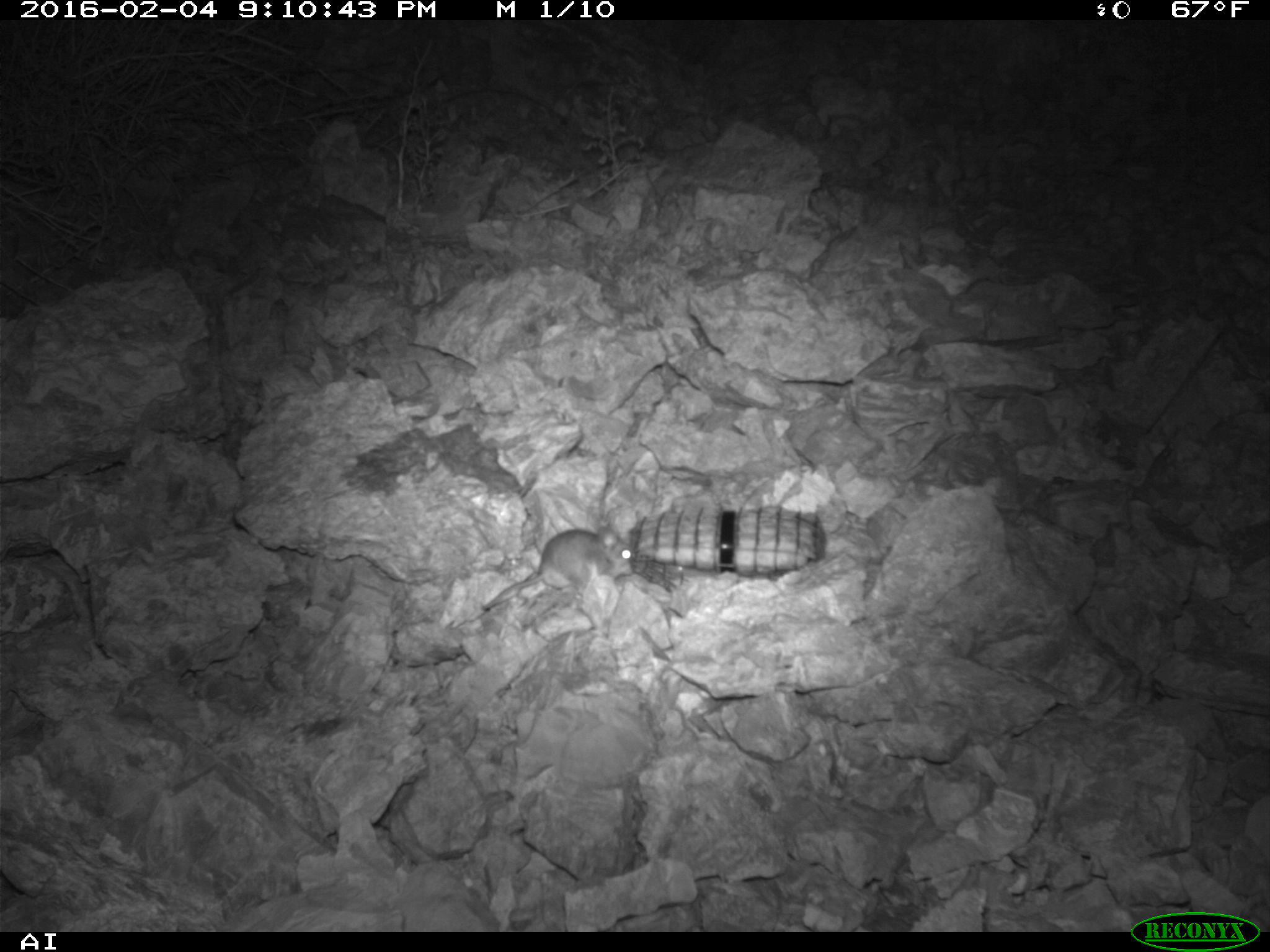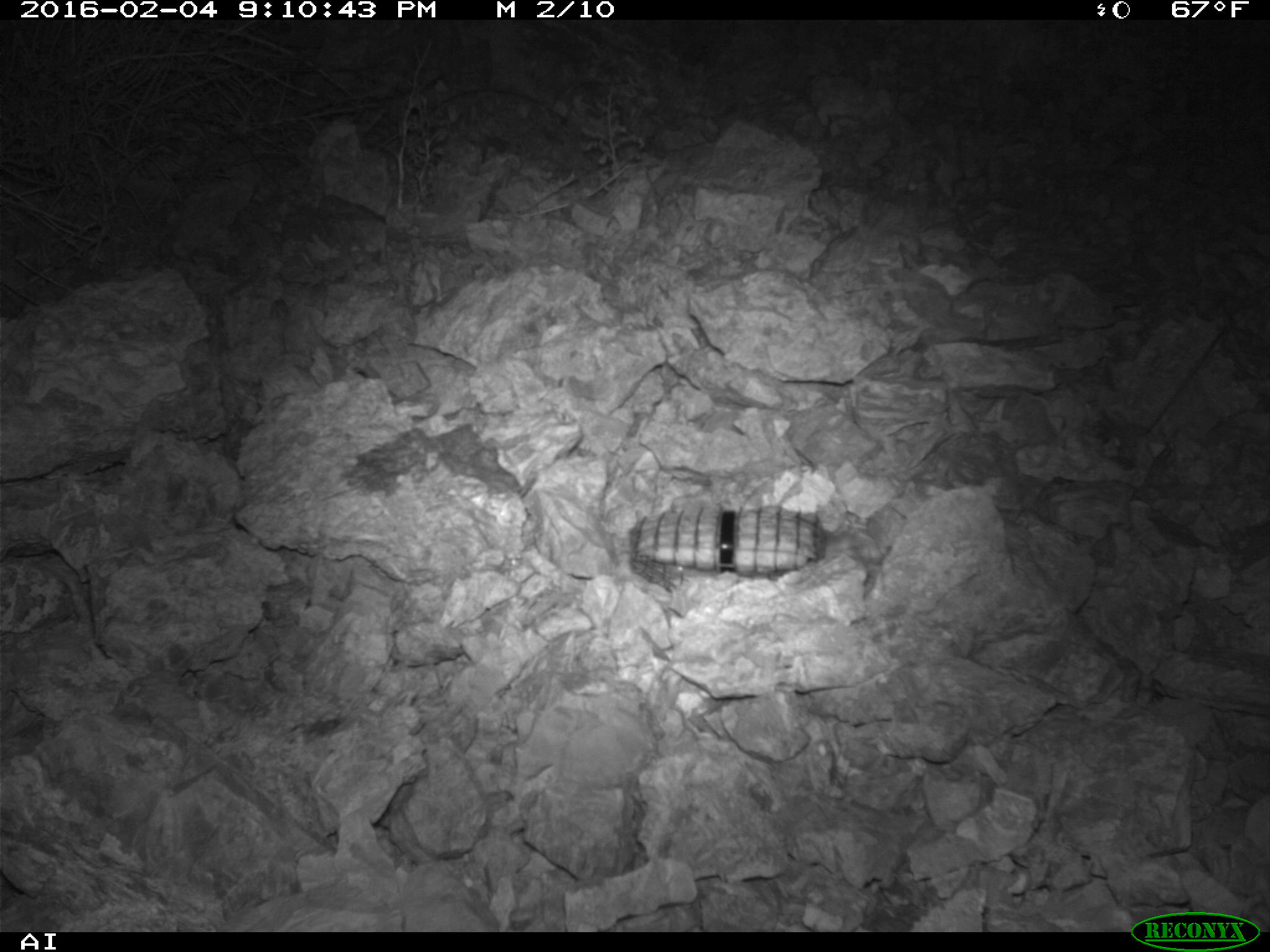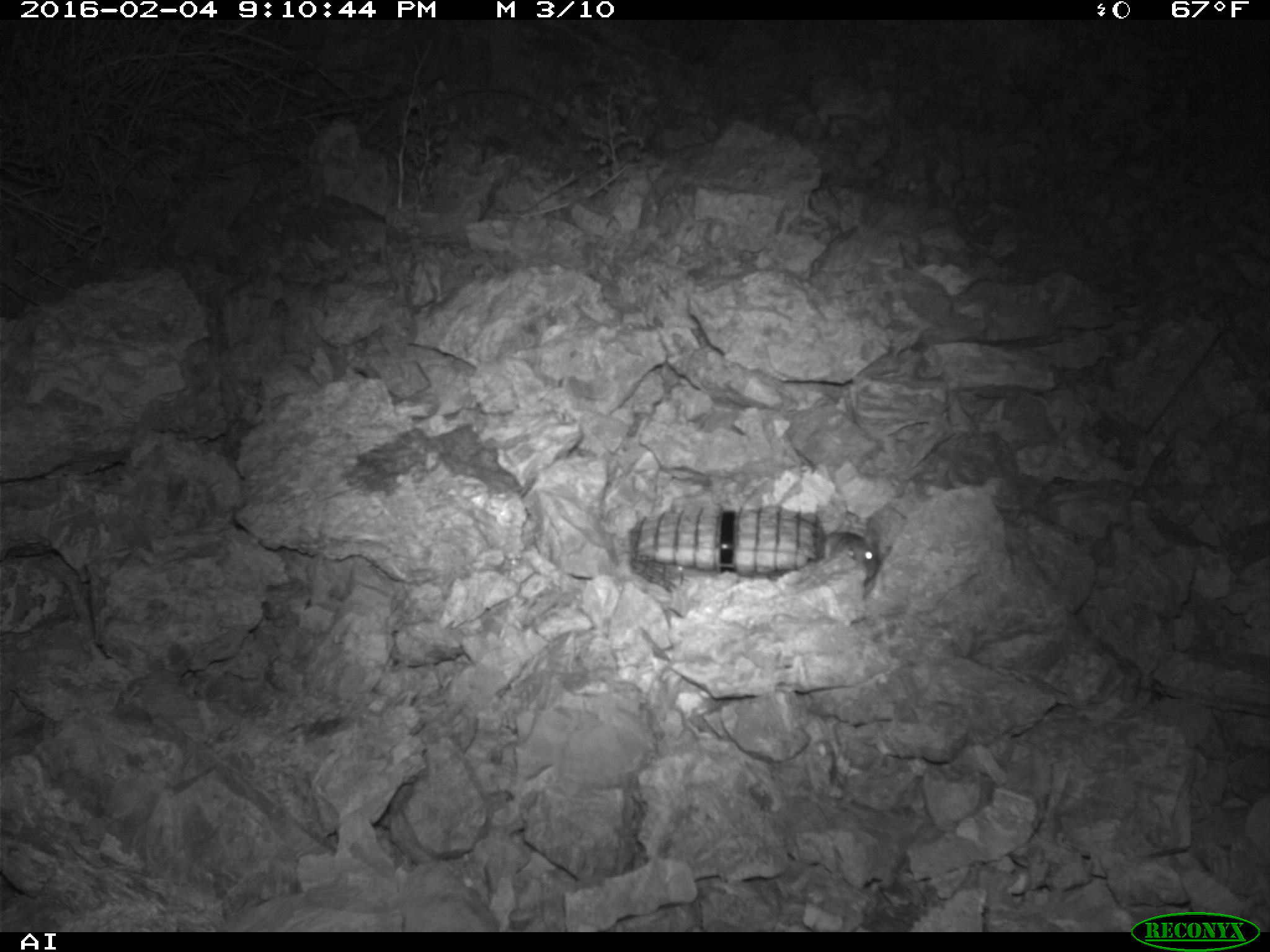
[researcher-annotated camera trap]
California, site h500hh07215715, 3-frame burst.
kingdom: Animalia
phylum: Chordata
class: Mammalia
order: Rodentia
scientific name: Rodentia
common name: rodent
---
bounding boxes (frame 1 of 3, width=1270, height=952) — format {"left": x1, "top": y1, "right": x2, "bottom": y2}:
rodent: {"left": 477, "top": 518, "right": 633, "bottom": 611}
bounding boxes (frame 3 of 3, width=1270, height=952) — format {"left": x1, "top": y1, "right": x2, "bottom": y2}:
rodent: {"left": 809, "top": 511, "right": 881, "bottom": 586}